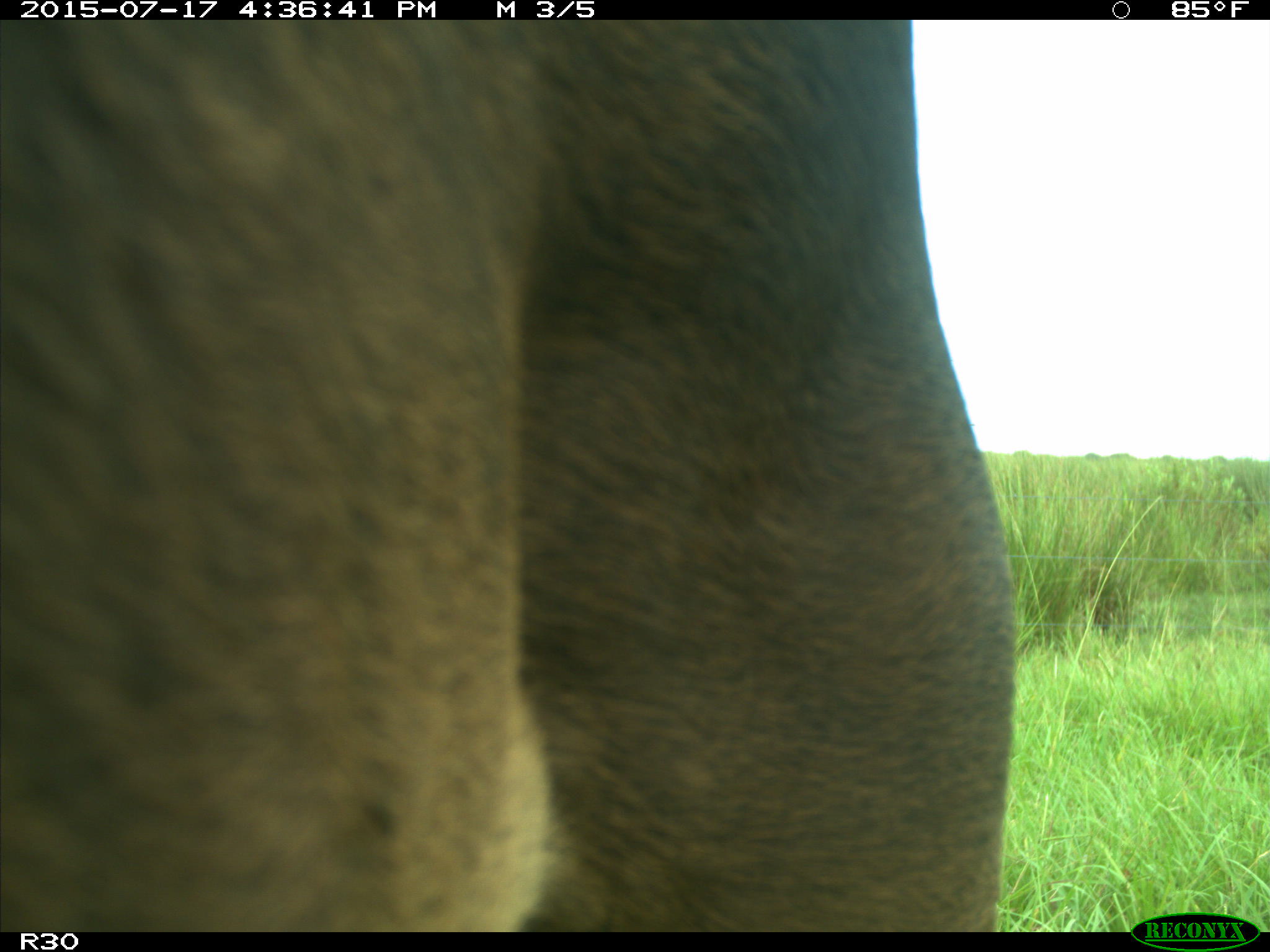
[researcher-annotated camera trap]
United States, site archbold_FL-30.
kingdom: Animalia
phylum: Chordata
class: Mammalia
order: Artiodactyla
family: Bovidae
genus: Bos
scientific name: Bos taurus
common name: domestic cow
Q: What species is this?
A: Bos taurus (domestic cow).